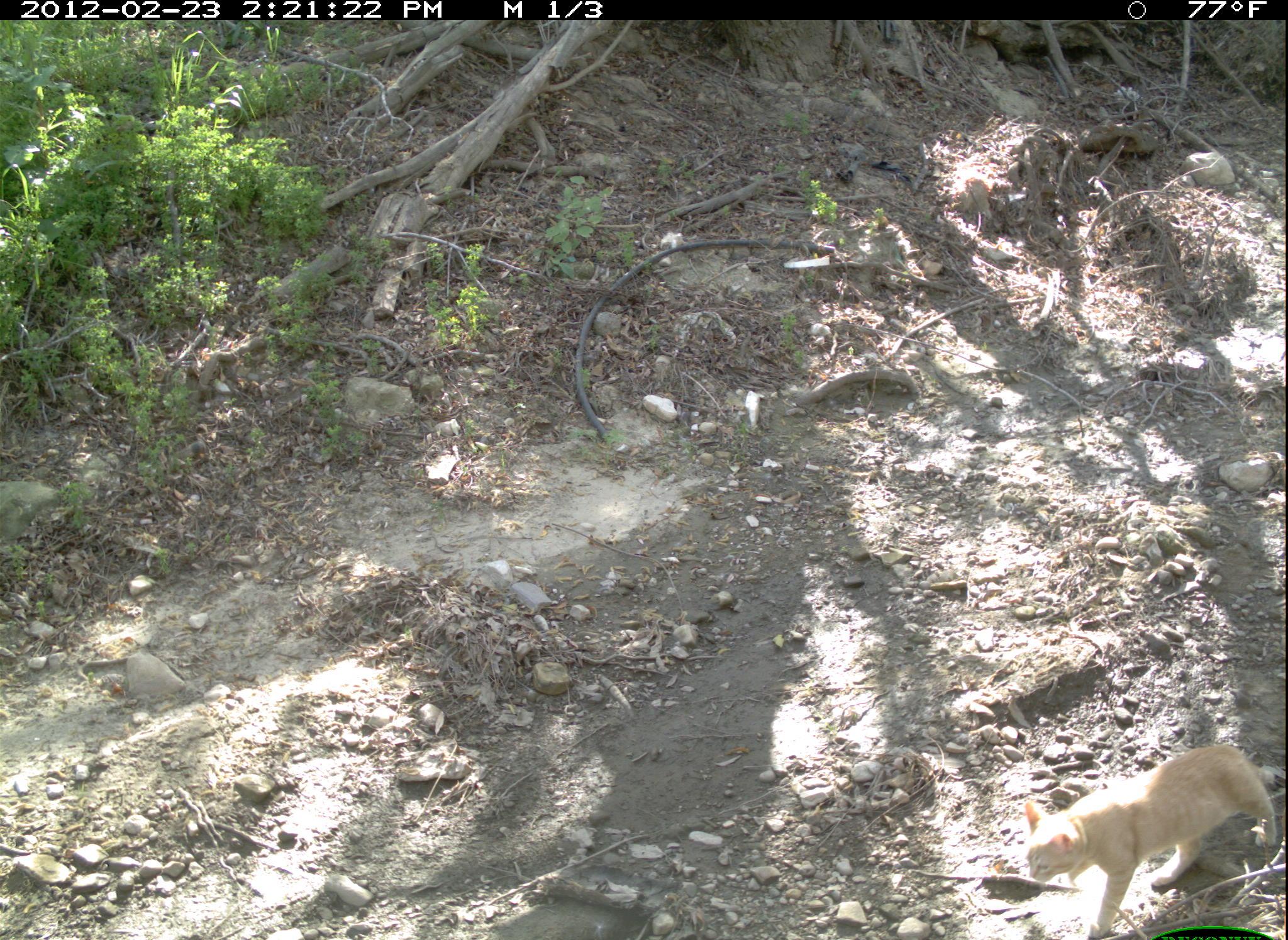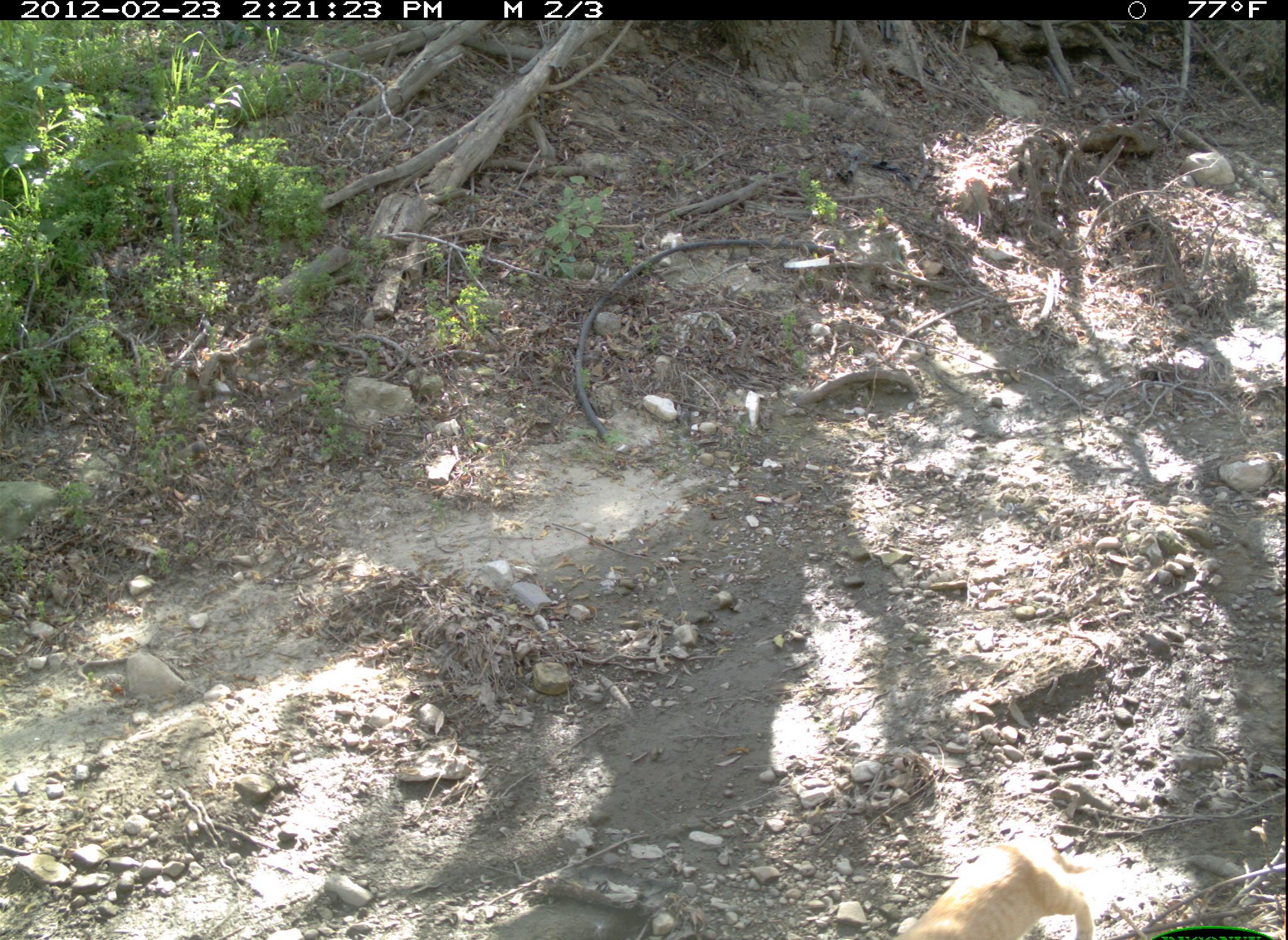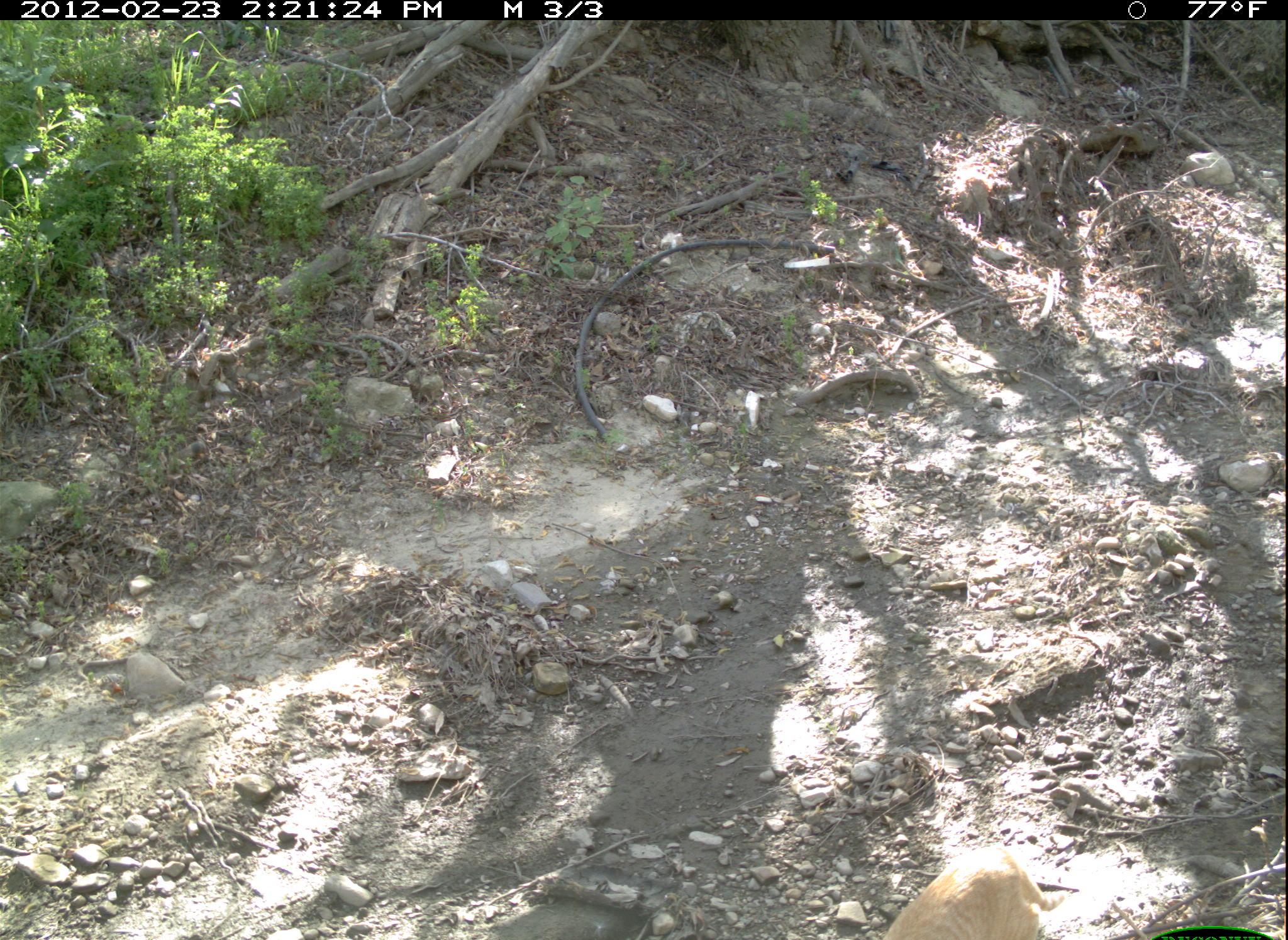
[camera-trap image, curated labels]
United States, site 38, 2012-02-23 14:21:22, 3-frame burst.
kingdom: Animalia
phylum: Chordata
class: Mammalia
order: Carnivora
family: Felidae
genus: Felis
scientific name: Felis catus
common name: cat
Cat (Felis catus).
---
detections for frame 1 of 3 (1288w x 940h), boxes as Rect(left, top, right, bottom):
cat: Rect(1018, 733, 1275, 934)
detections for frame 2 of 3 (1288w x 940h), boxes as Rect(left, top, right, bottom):
cat: Rect(868, 831, 1106, 936)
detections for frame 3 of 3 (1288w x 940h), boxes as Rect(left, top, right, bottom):
cat: Rect(855, 836, 1064, 937)